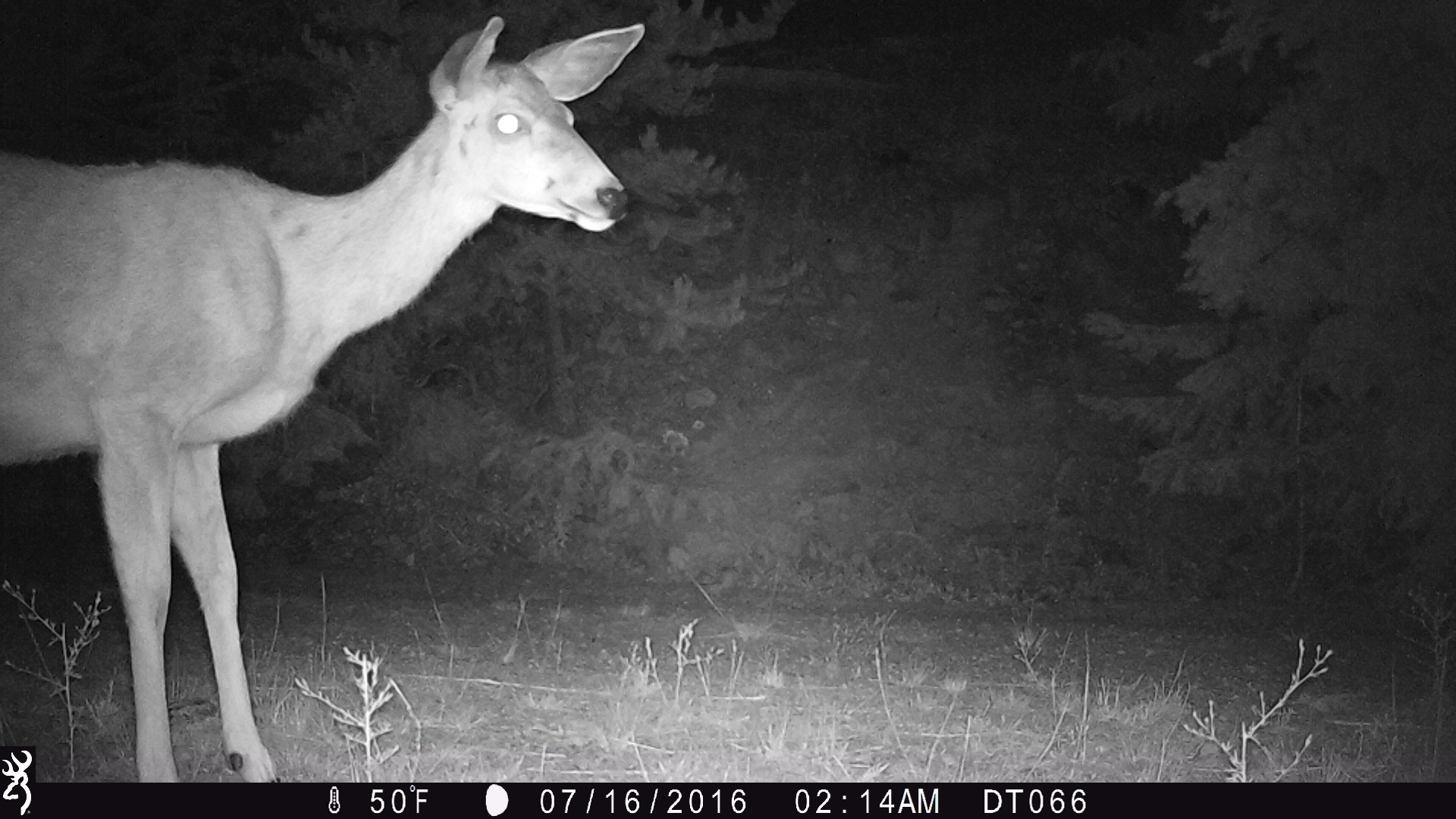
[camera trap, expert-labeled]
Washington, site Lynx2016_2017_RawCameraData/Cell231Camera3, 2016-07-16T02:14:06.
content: unidentified animal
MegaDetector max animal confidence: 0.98